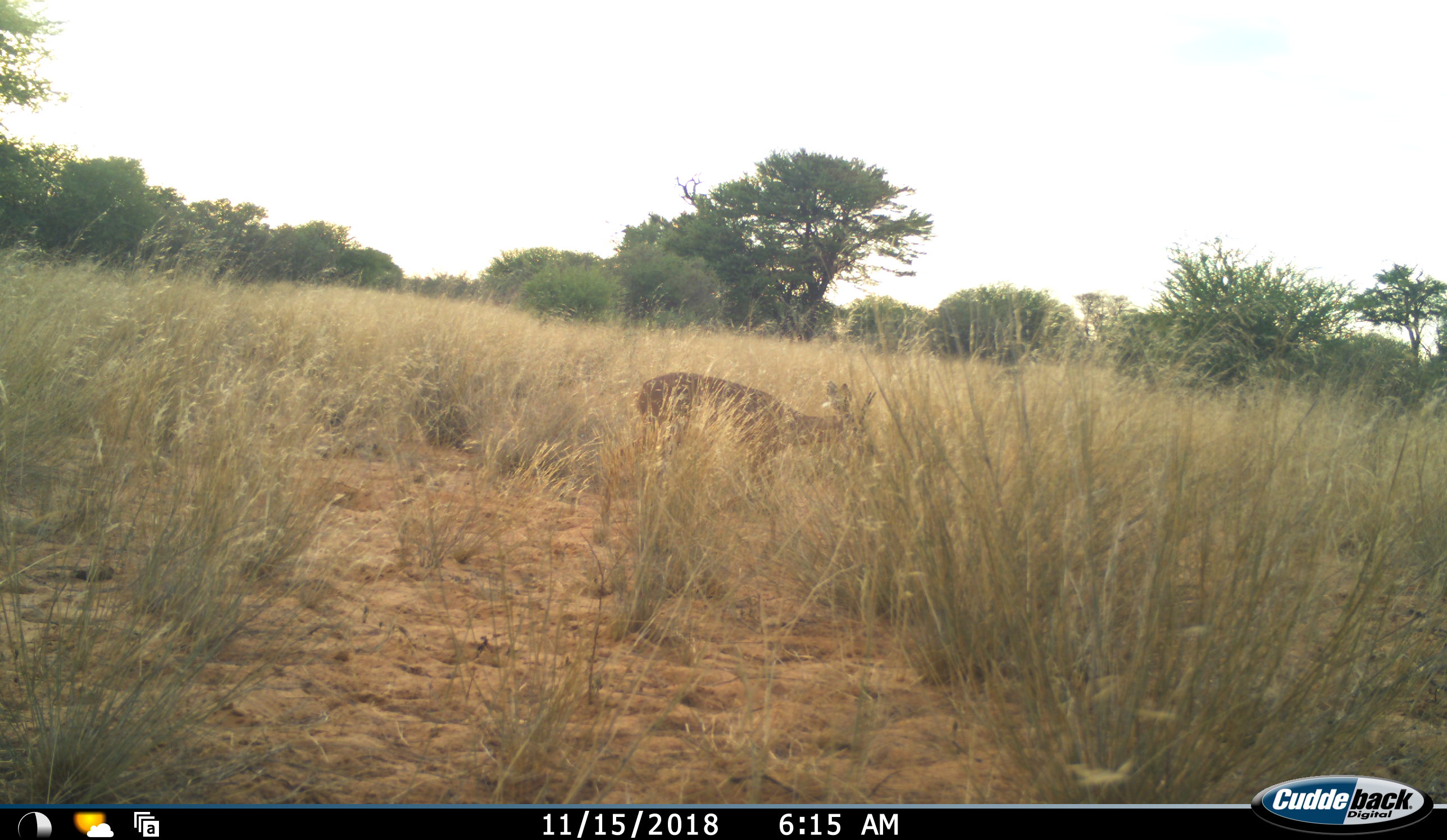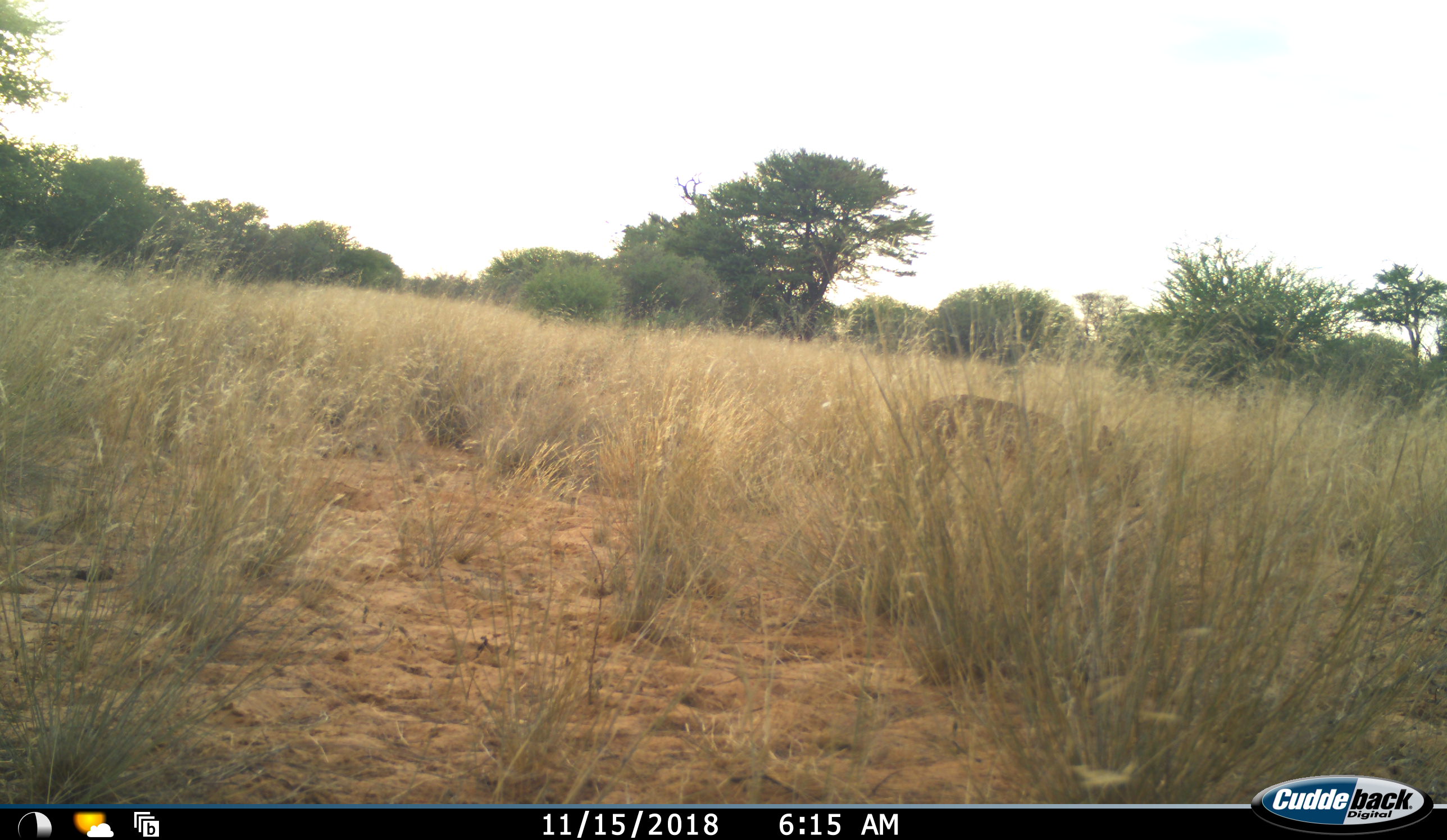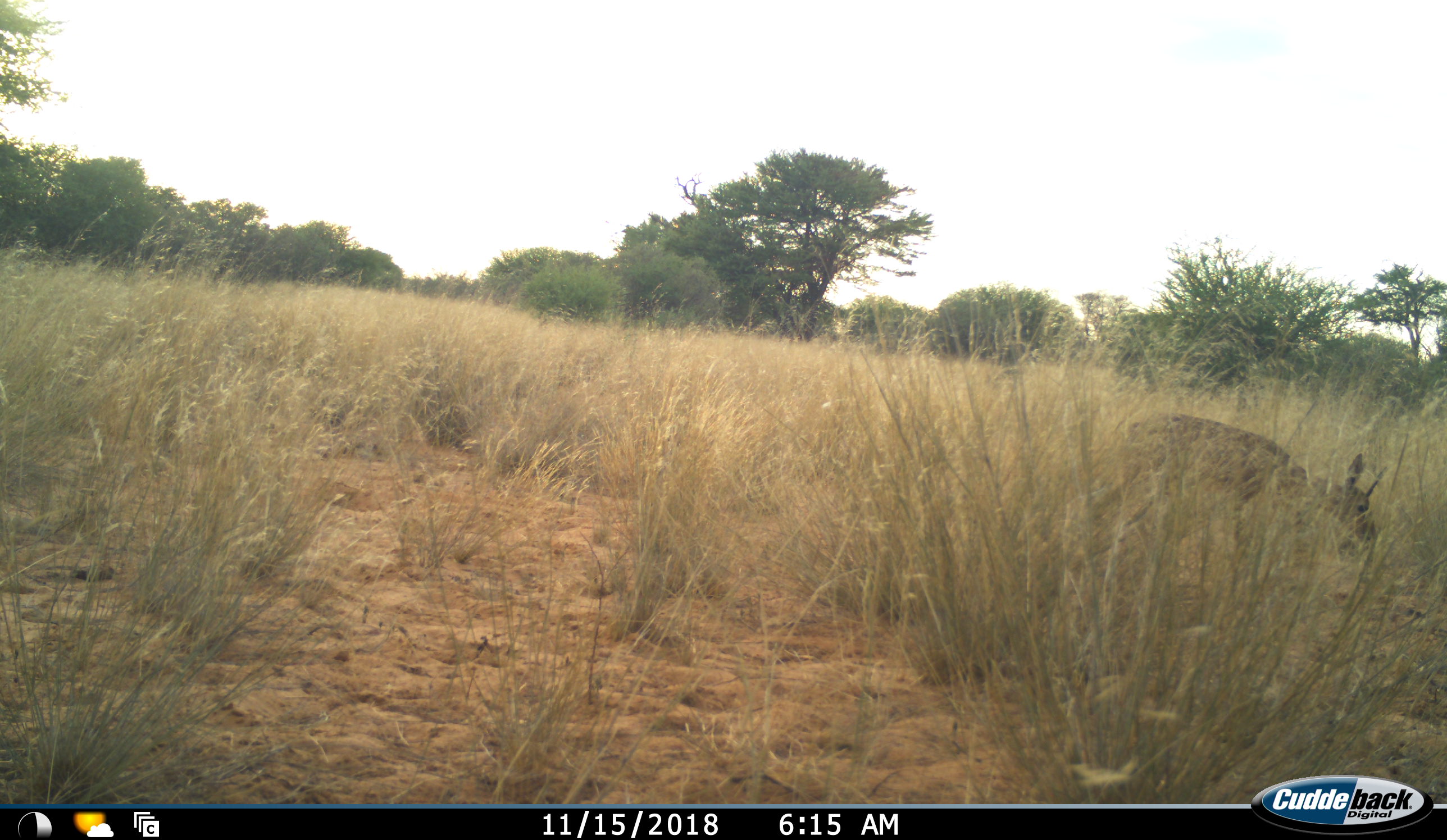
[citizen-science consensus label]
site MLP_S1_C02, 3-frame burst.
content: unidentified animal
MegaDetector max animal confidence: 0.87